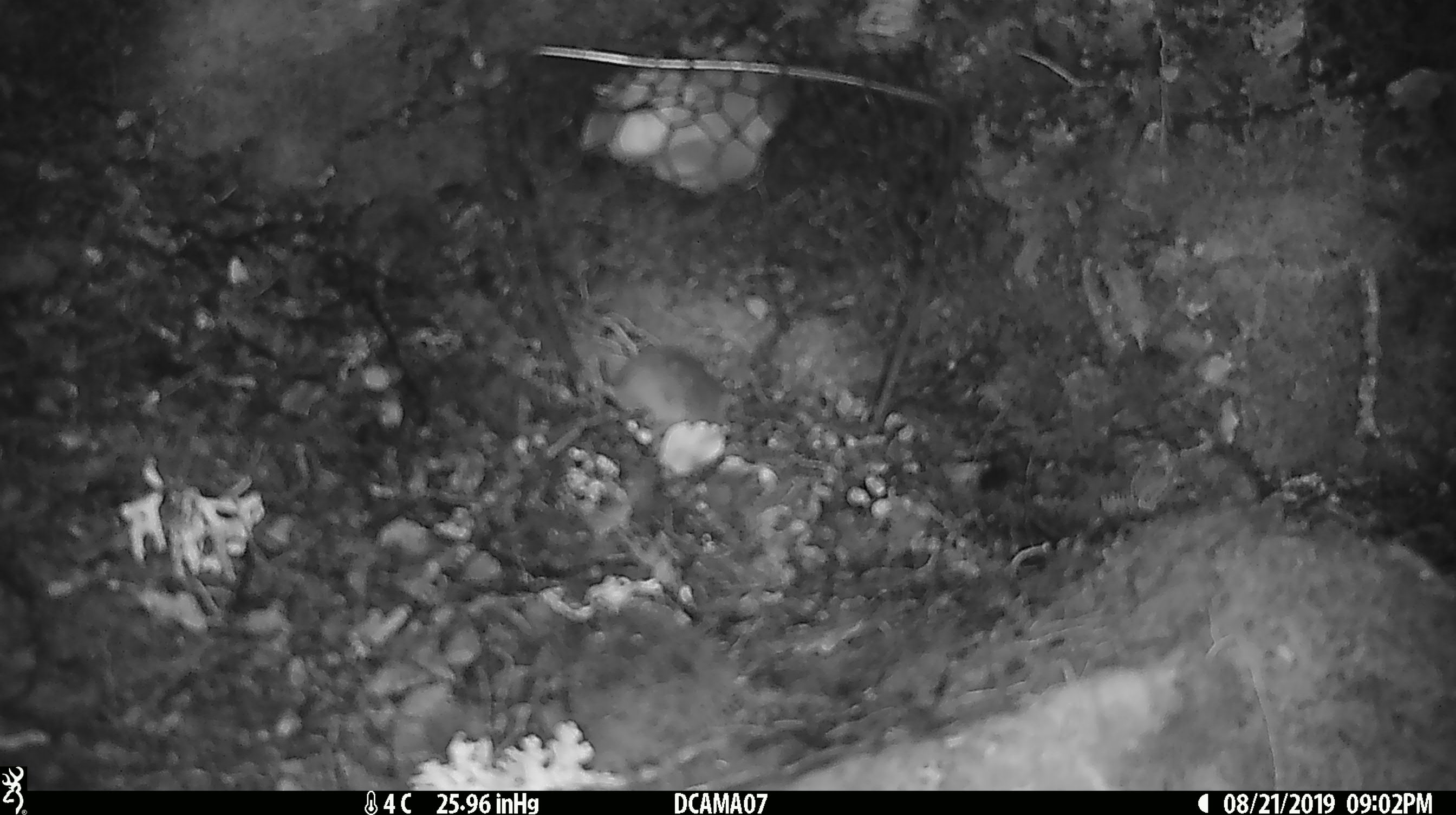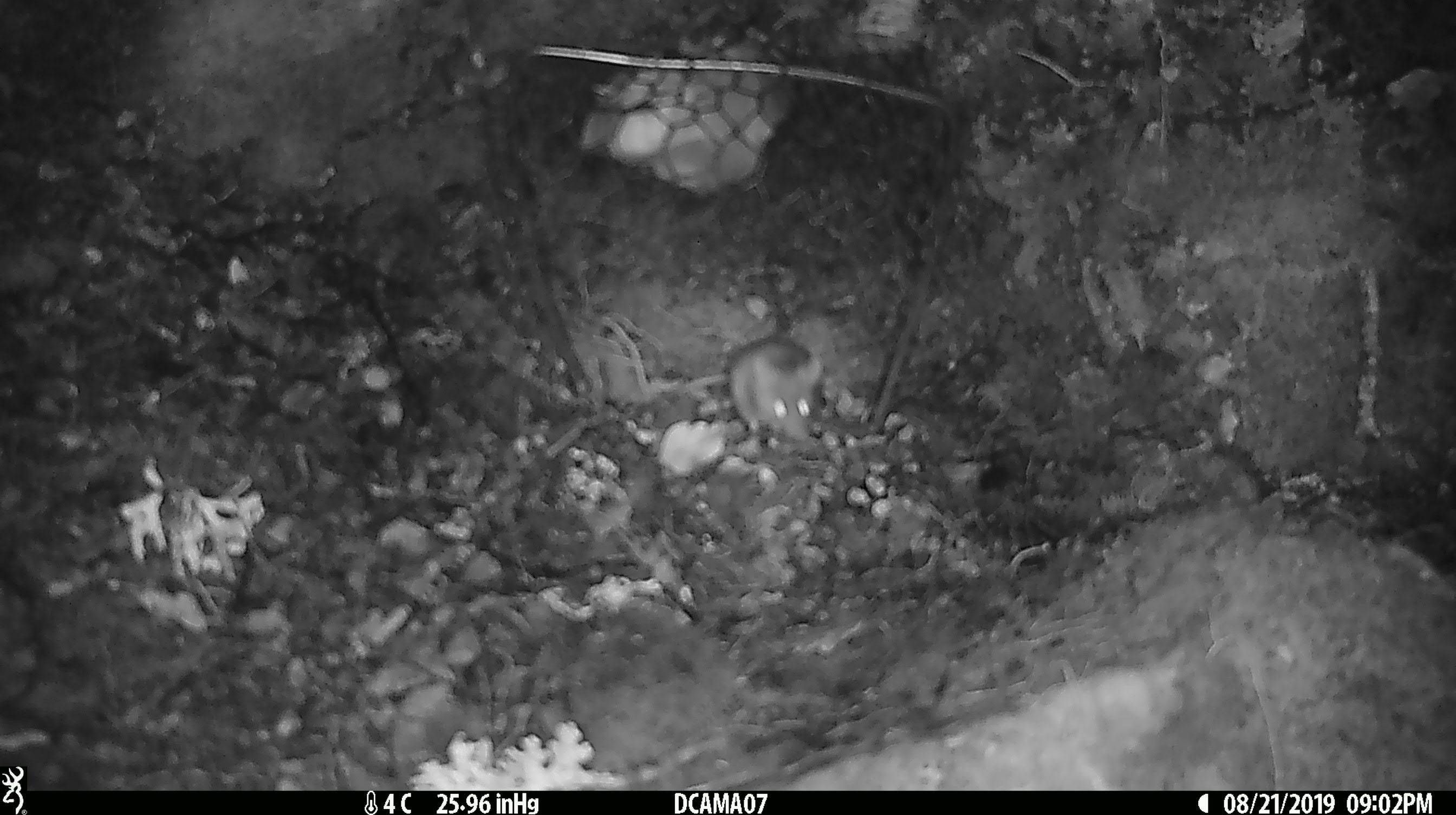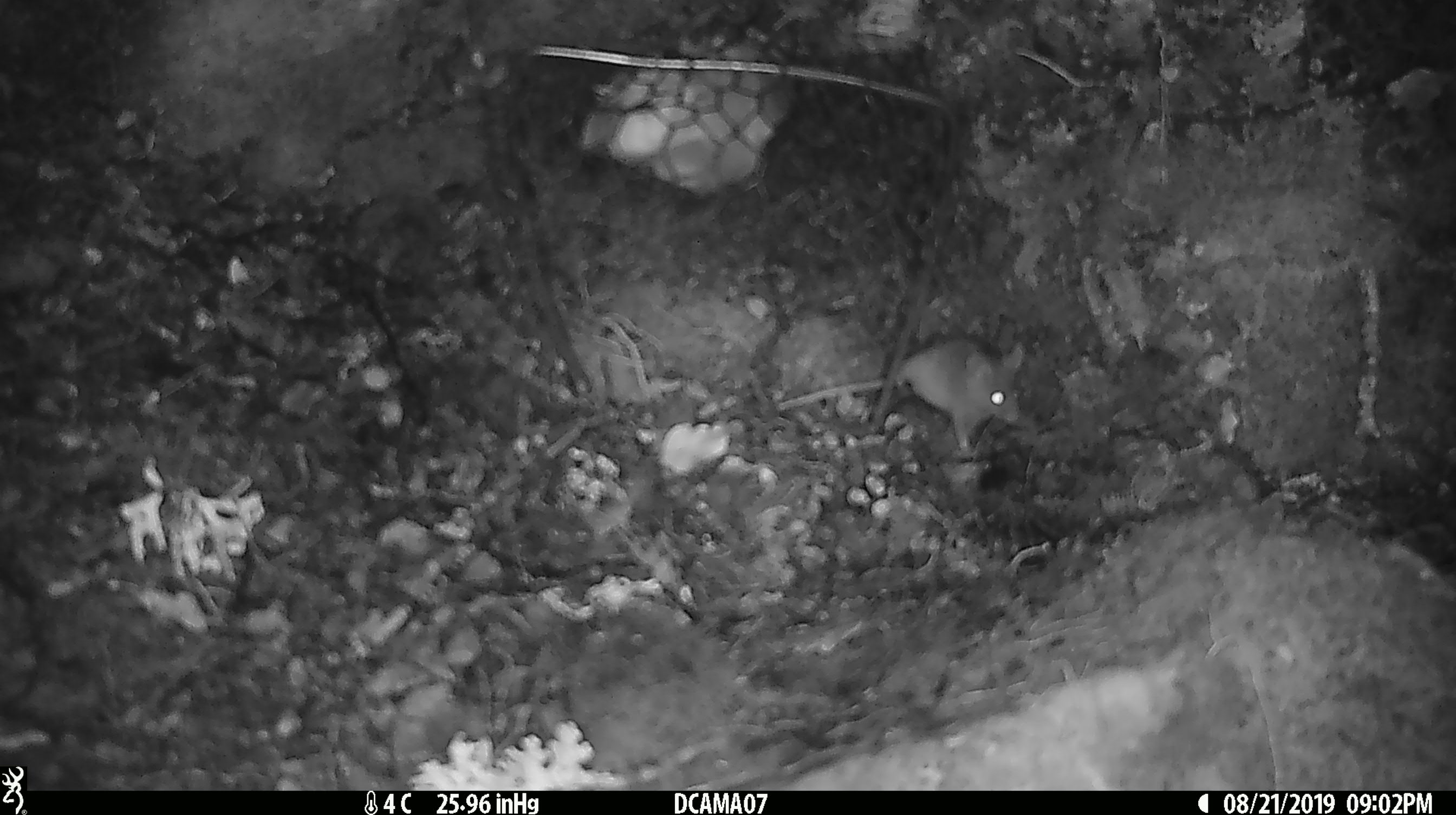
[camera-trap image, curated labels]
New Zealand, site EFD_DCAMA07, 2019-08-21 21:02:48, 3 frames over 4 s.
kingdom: Animalia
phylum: Chordata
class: Mammalia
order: Rodentia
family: Muridae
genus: Mus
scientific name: Mus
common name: mouse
Mouse (Mus).